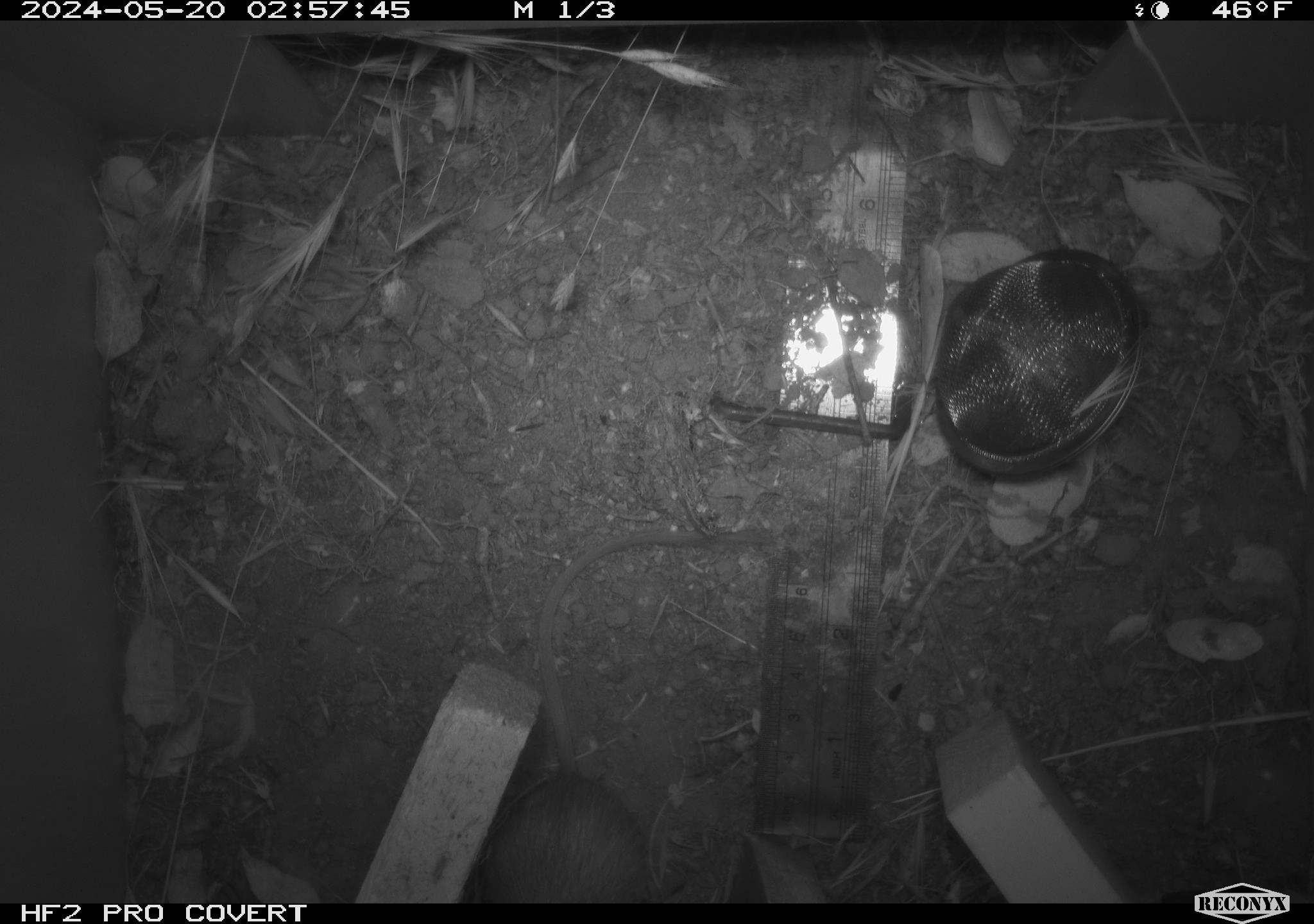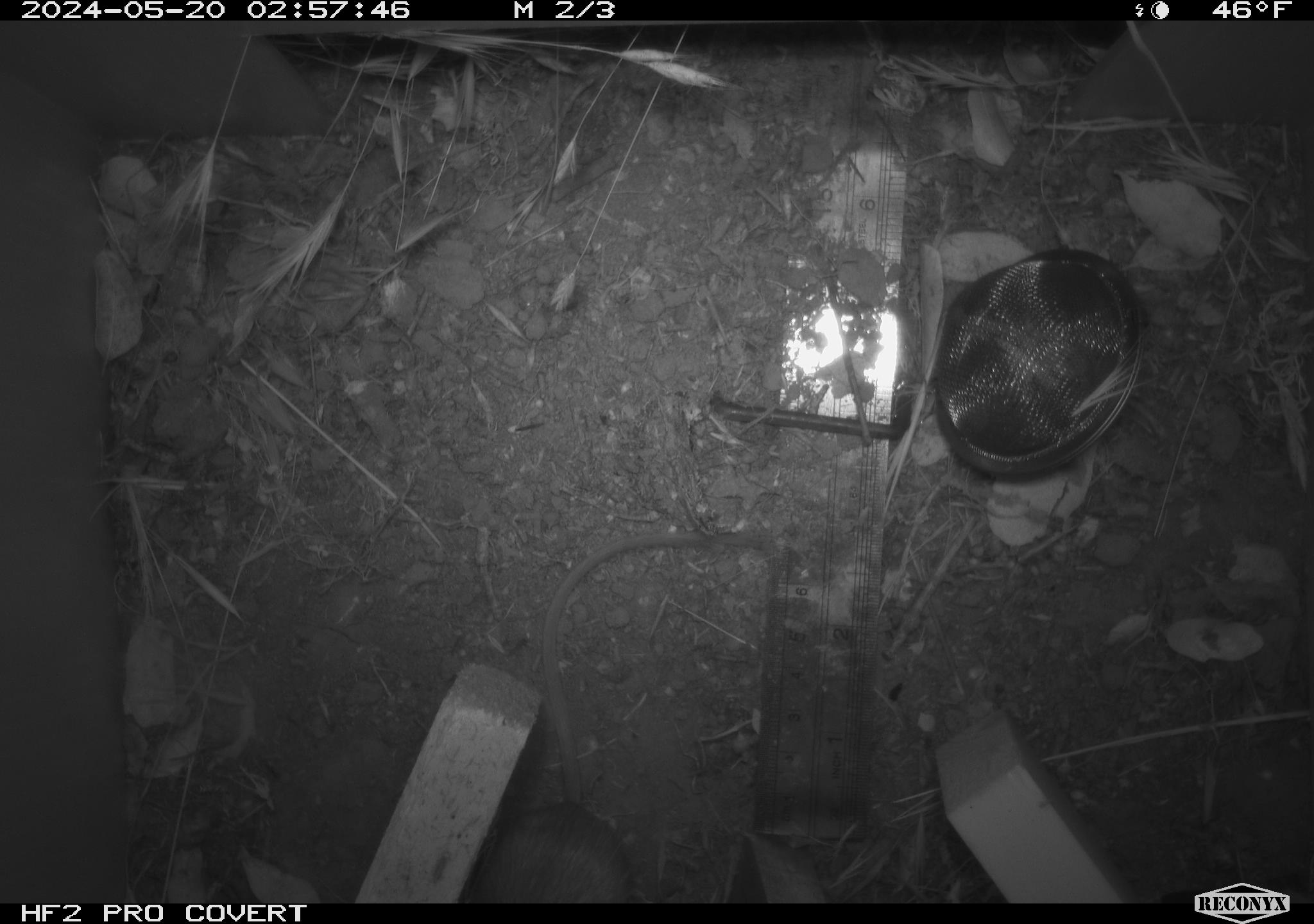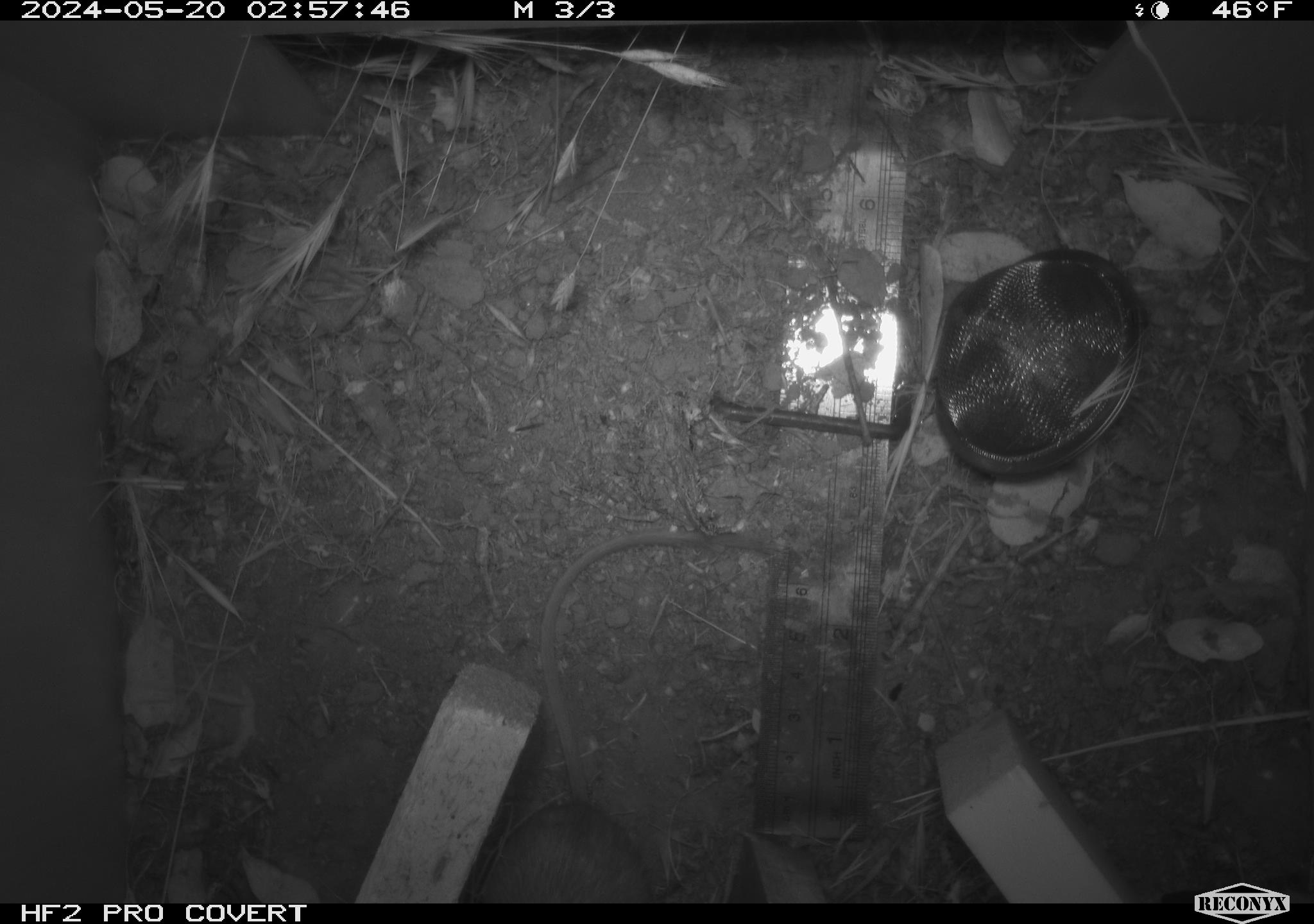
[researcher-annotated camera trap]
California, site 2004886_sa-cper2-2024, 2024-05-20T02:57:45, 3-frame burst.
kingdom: Animalia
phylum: Chordata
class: Mammalia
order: Rodentia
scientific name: Rodentia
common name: rodent